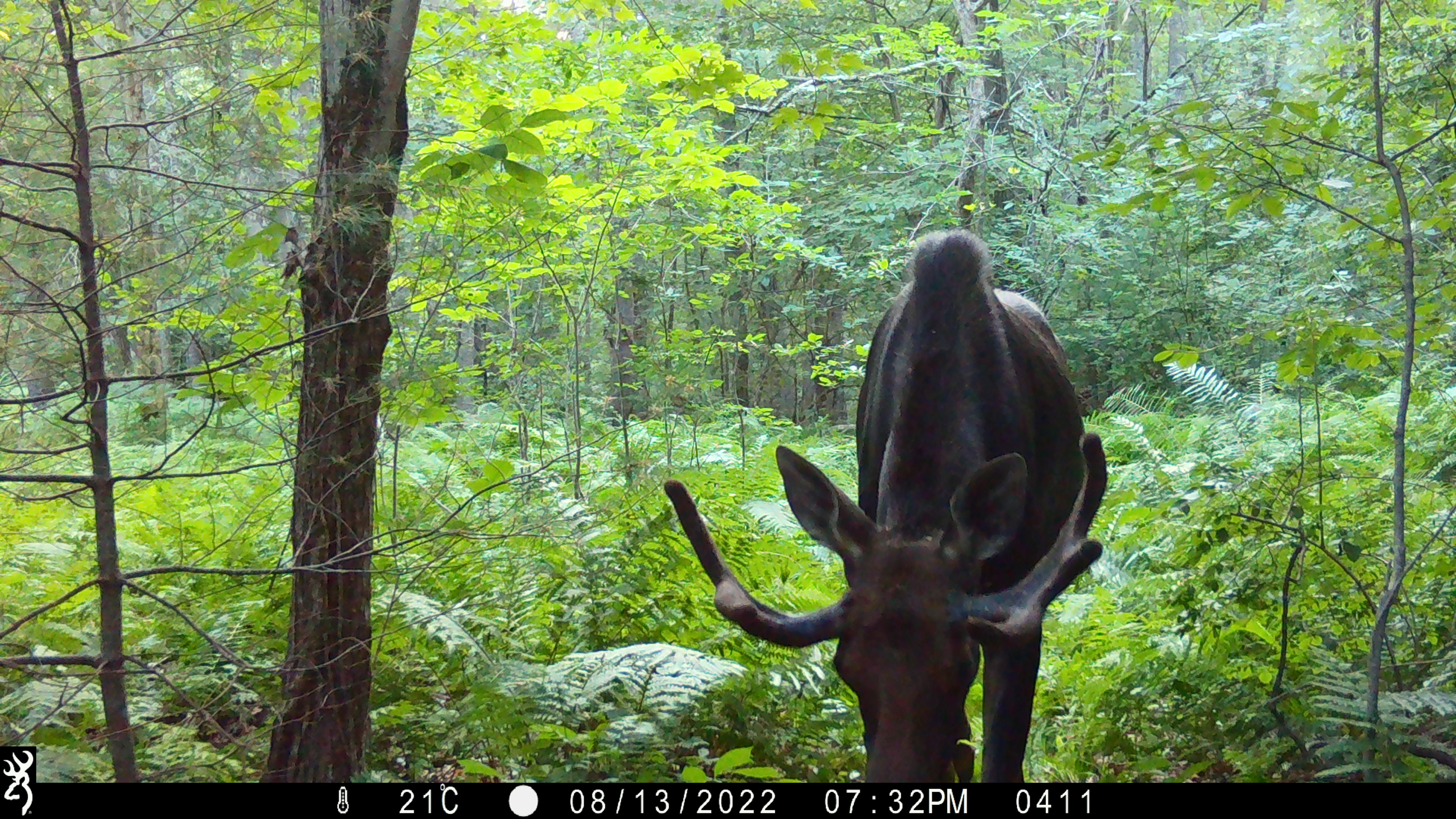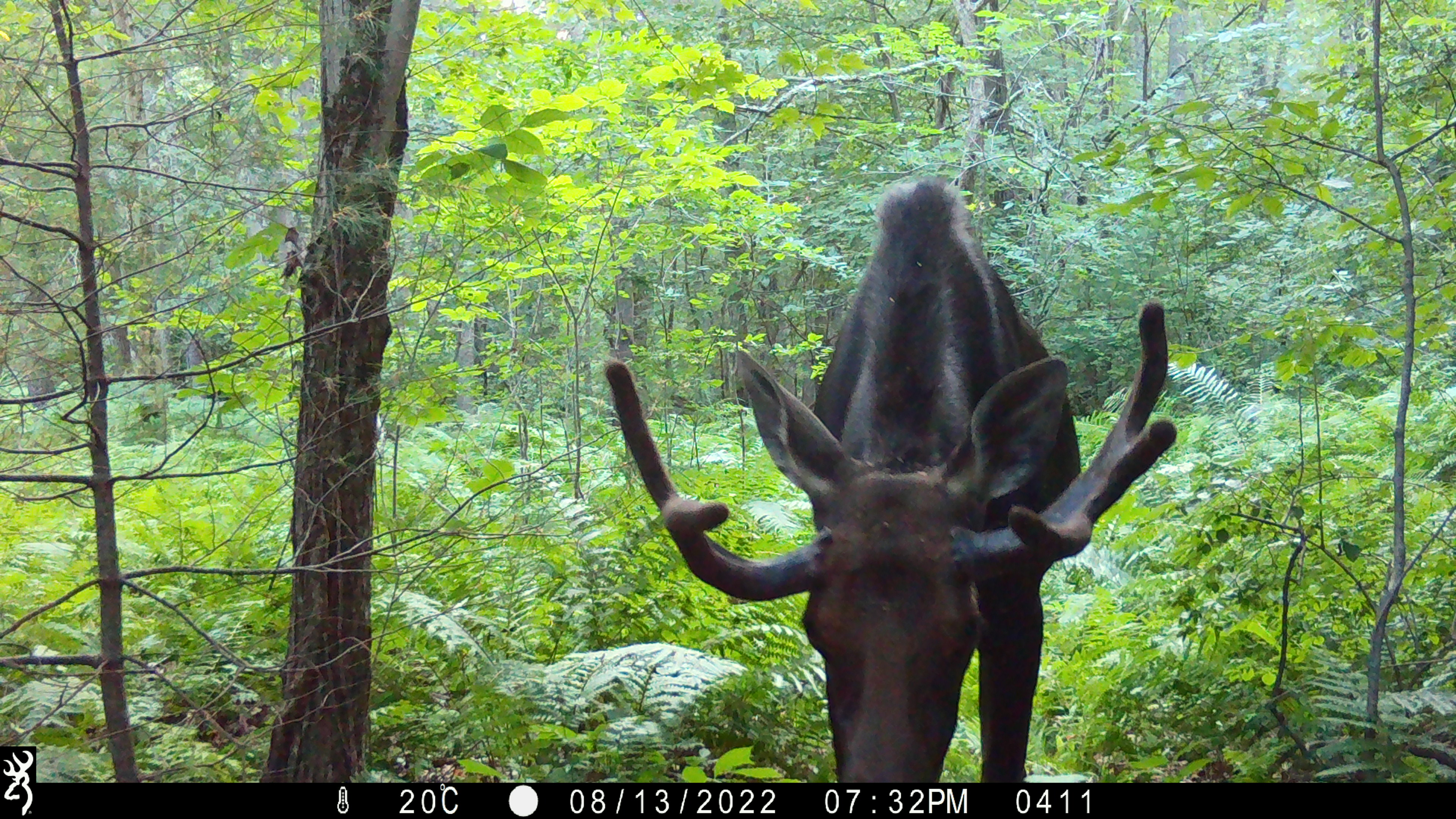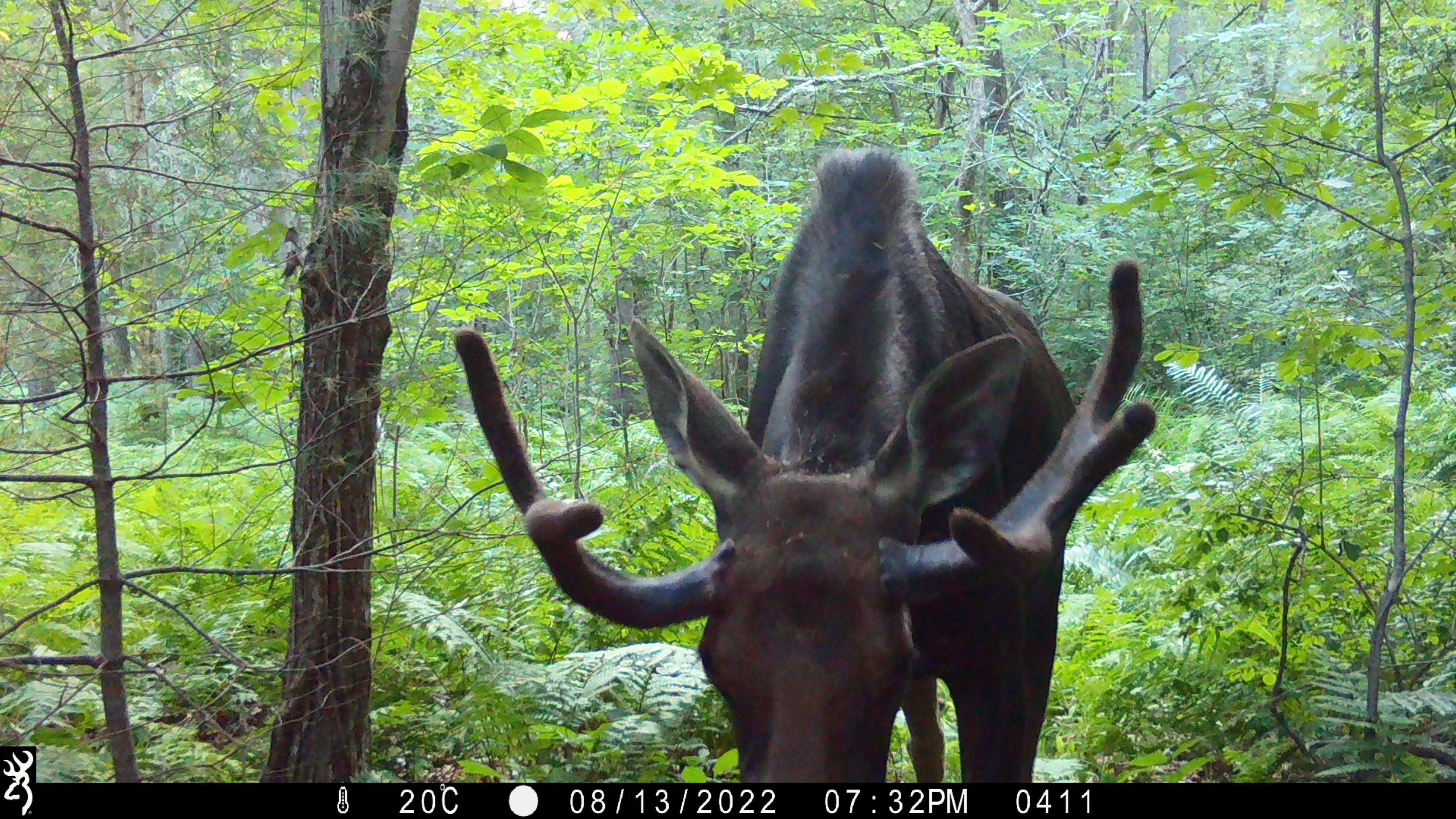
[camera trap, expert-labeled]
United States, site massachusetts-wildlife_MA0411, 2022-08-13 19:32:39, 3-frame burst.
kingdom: Animalia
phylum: Chordata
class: Mammalia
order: Artiodactyla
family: Cervidae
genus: Alces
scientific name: Alces alces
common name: moose